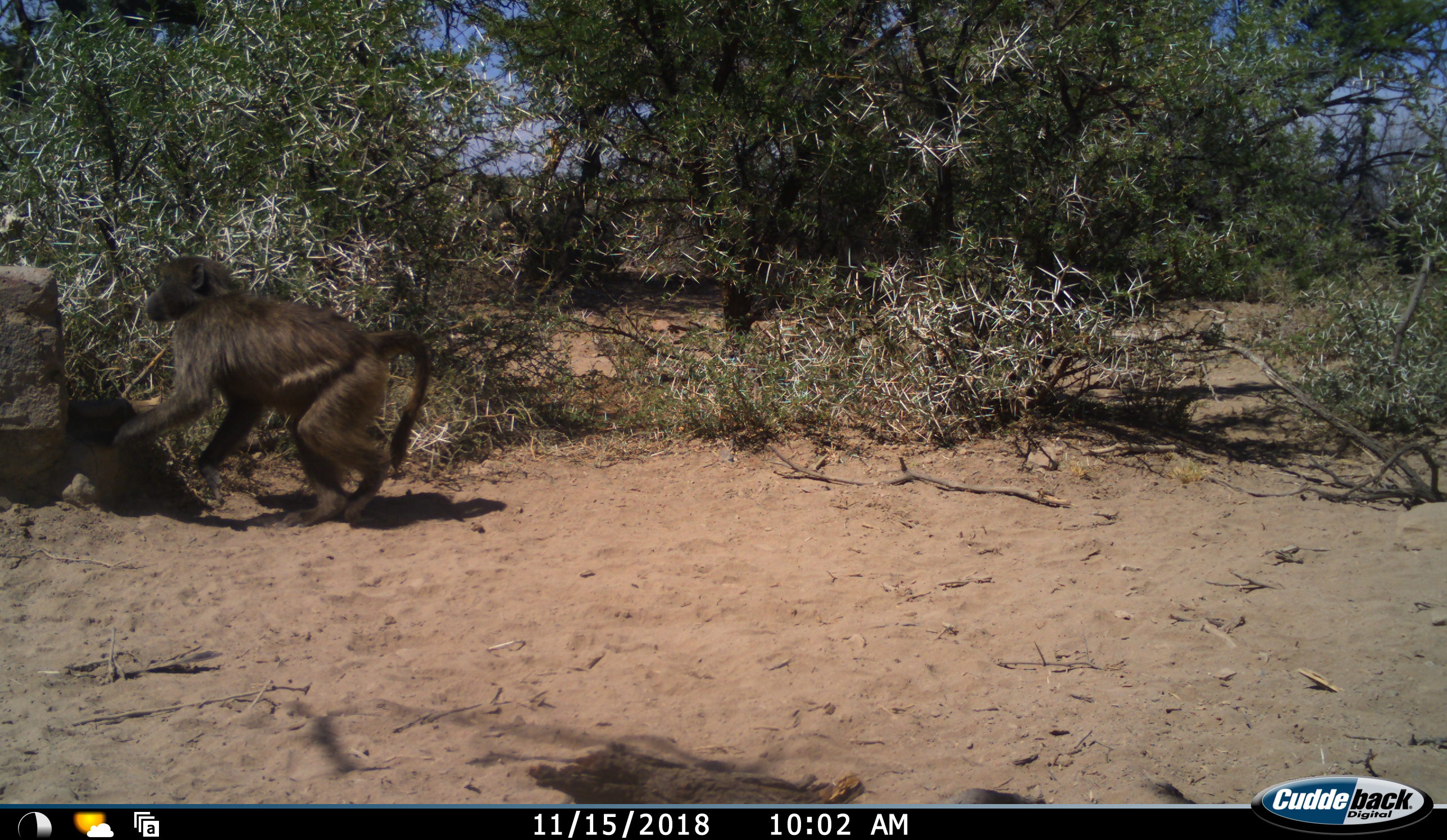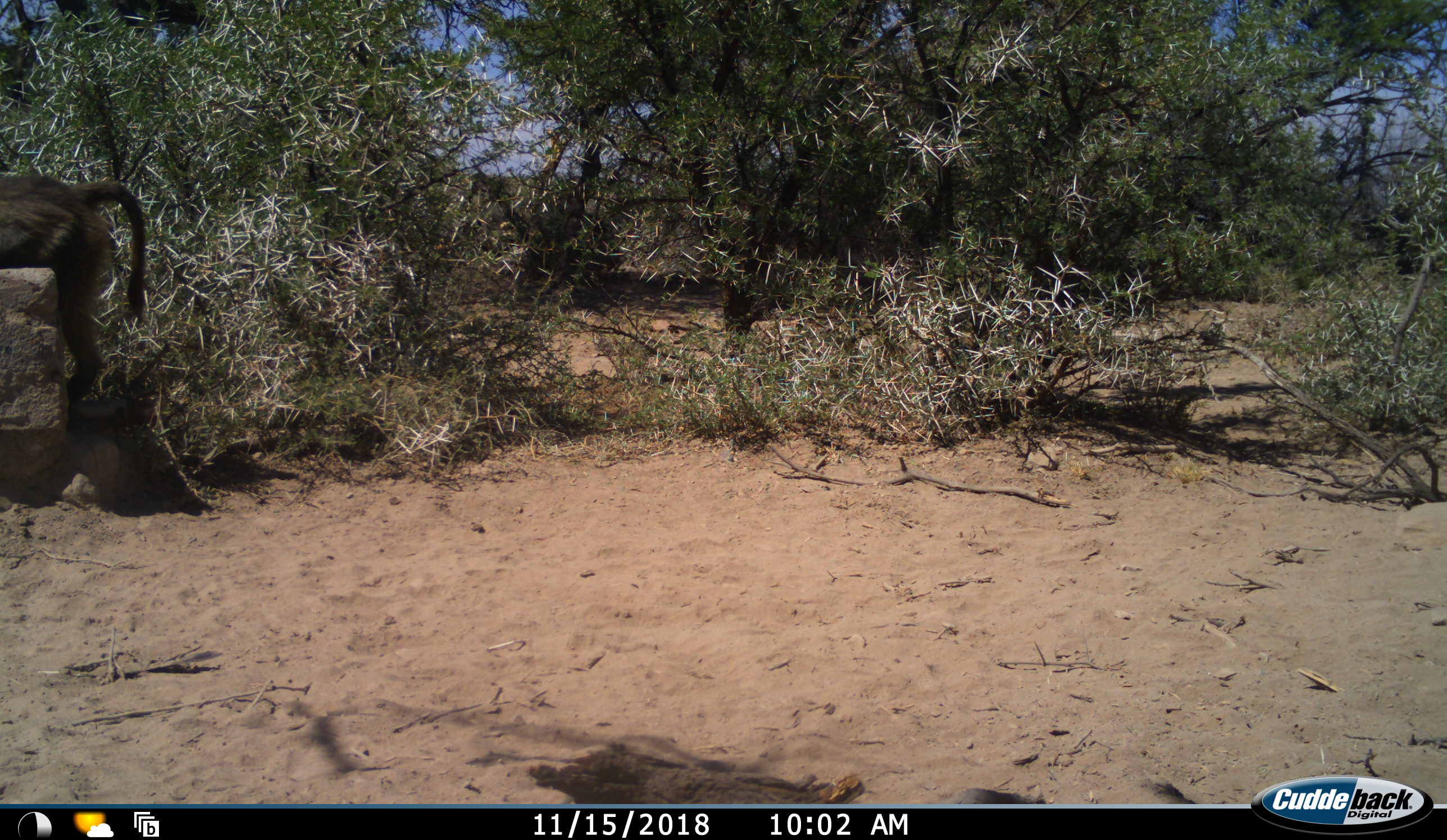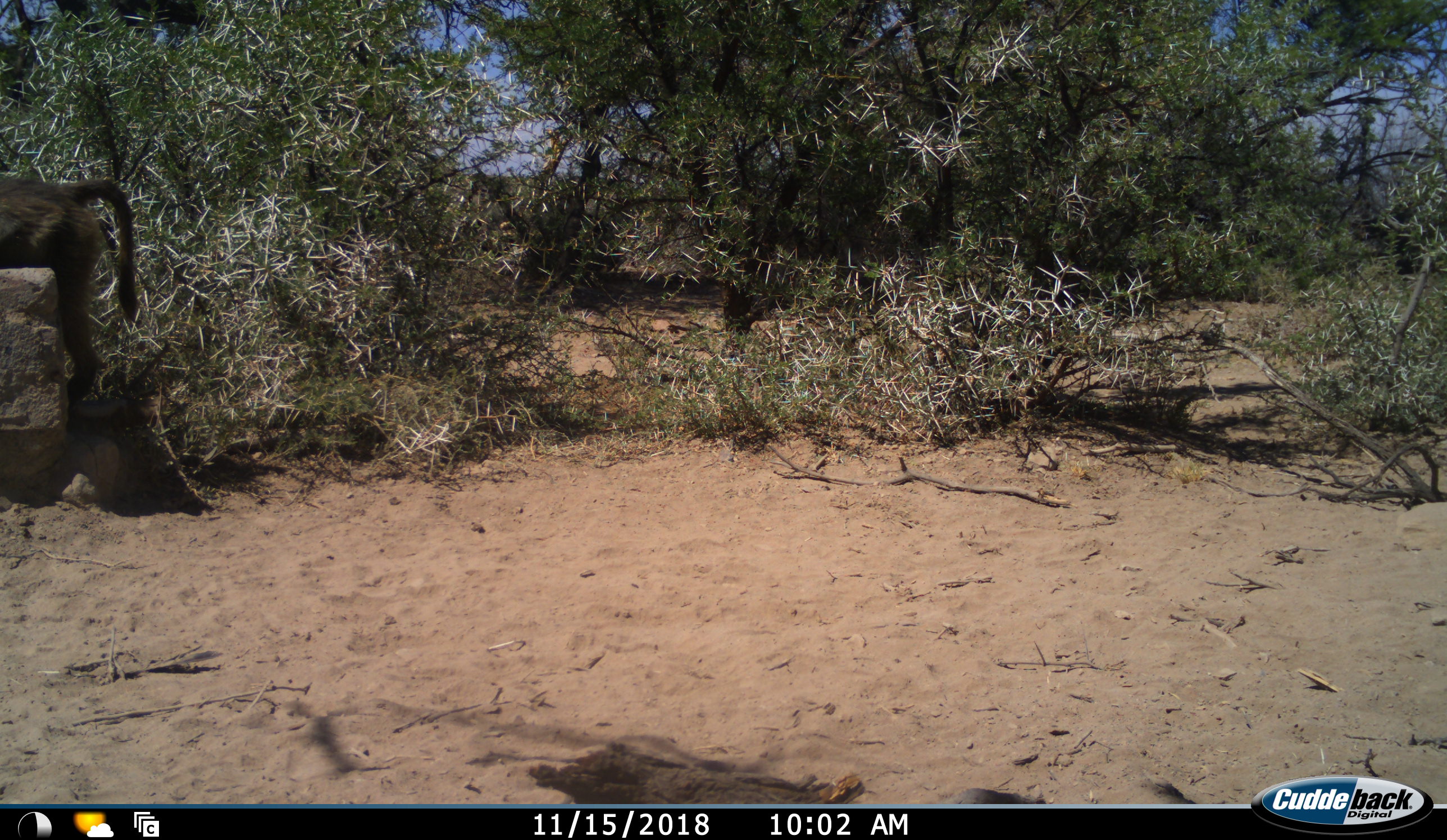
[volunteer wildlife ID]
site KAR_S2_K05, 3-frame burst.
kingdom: Animalia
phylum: Chordata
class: Mammalia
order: Primates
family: Cercopithecidae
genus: Papio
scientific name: Papio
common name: baboon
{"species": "baboon (Papio)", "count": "1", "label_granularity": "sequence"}